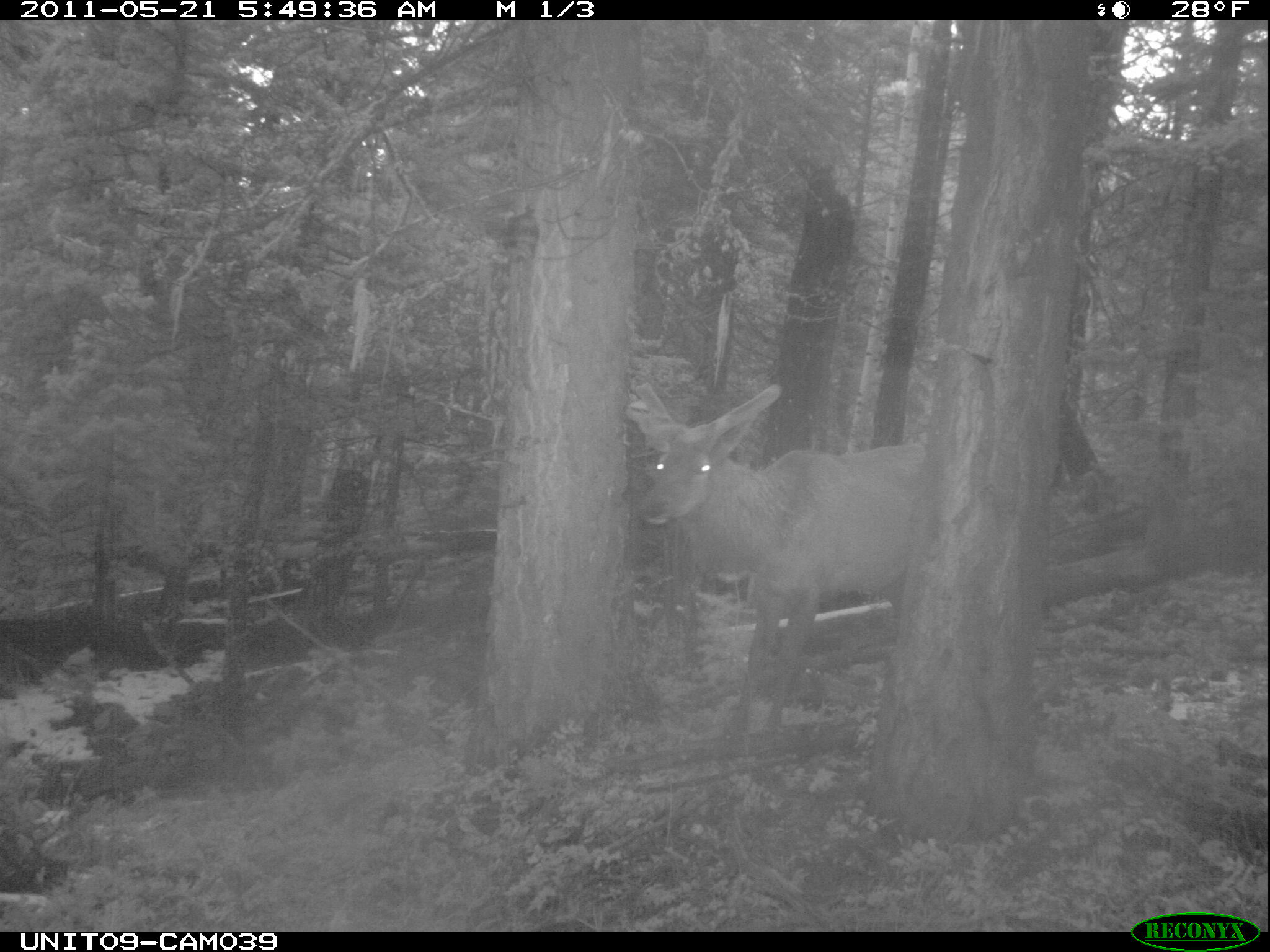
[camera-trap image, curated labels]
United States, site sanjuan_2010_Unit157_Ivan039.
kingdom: Animalia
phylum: Chordata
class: Mammalia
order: Artiodactyla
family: Cervidae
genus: Cervus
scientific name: Cervus elaphus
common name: red deer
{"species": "Cervus elaphus (red deer)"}